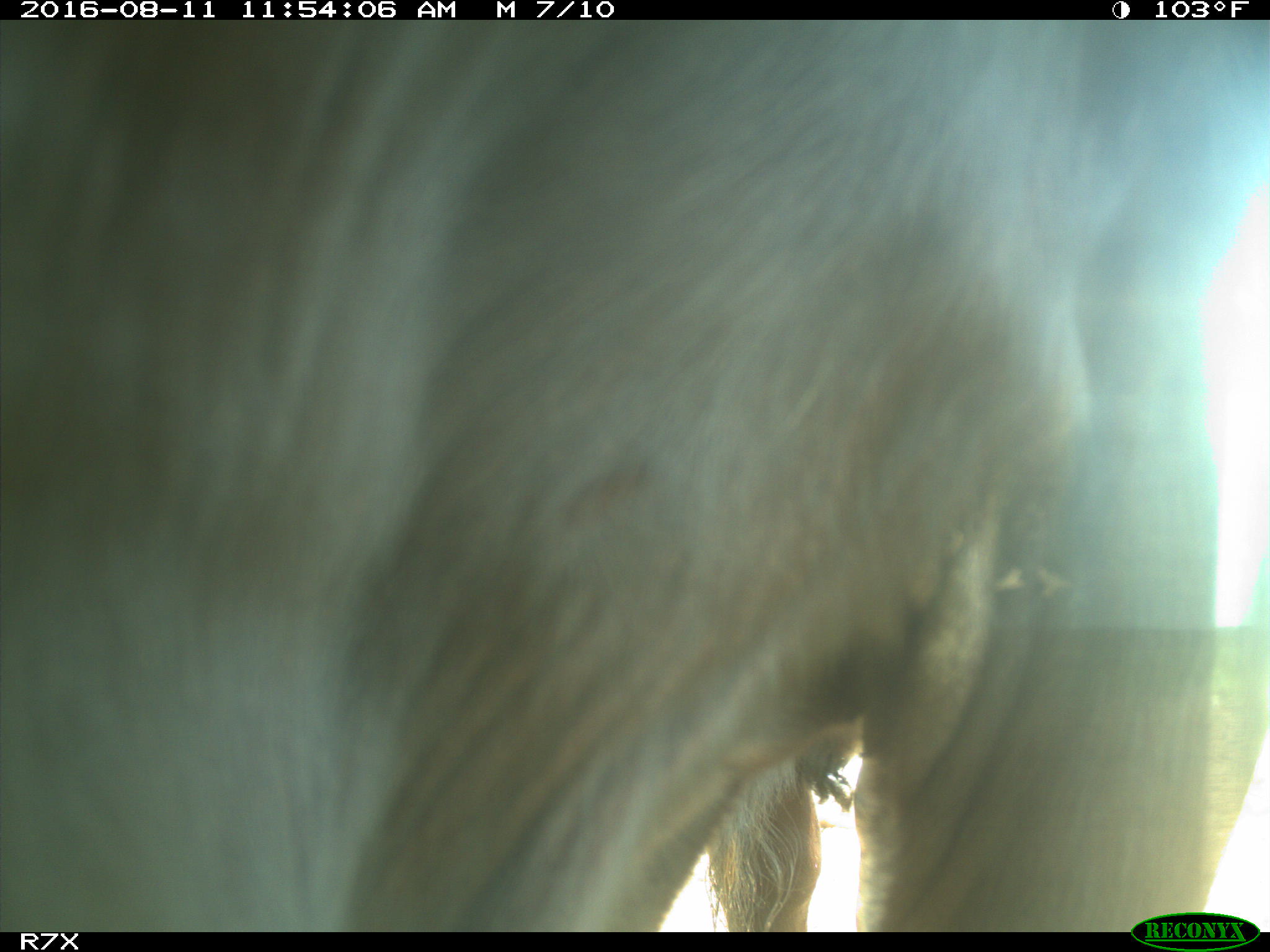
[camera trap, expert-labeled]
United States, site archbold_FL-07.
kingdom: Animalia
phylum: Chordata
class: Mammalia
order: Artiodactyla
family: Bovidae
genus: Bos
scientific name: Bos taurus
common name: domestic cow